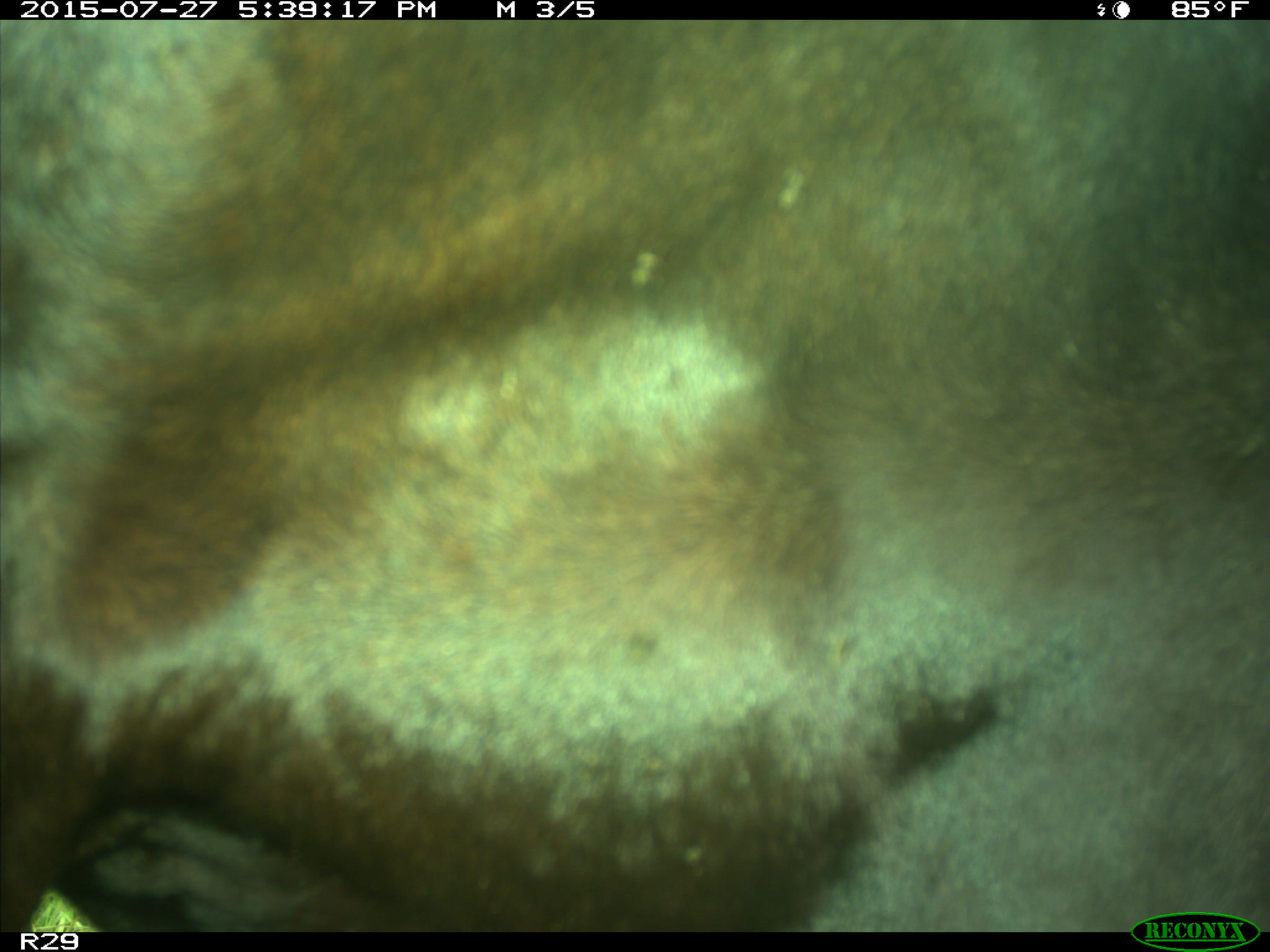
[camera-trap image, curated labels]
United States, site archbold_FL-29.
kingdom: Animalia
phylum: Chordata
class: Mammalia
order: Artiodactyla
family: Bovidae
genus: Bos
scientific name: Bos taurus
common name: domestic cow